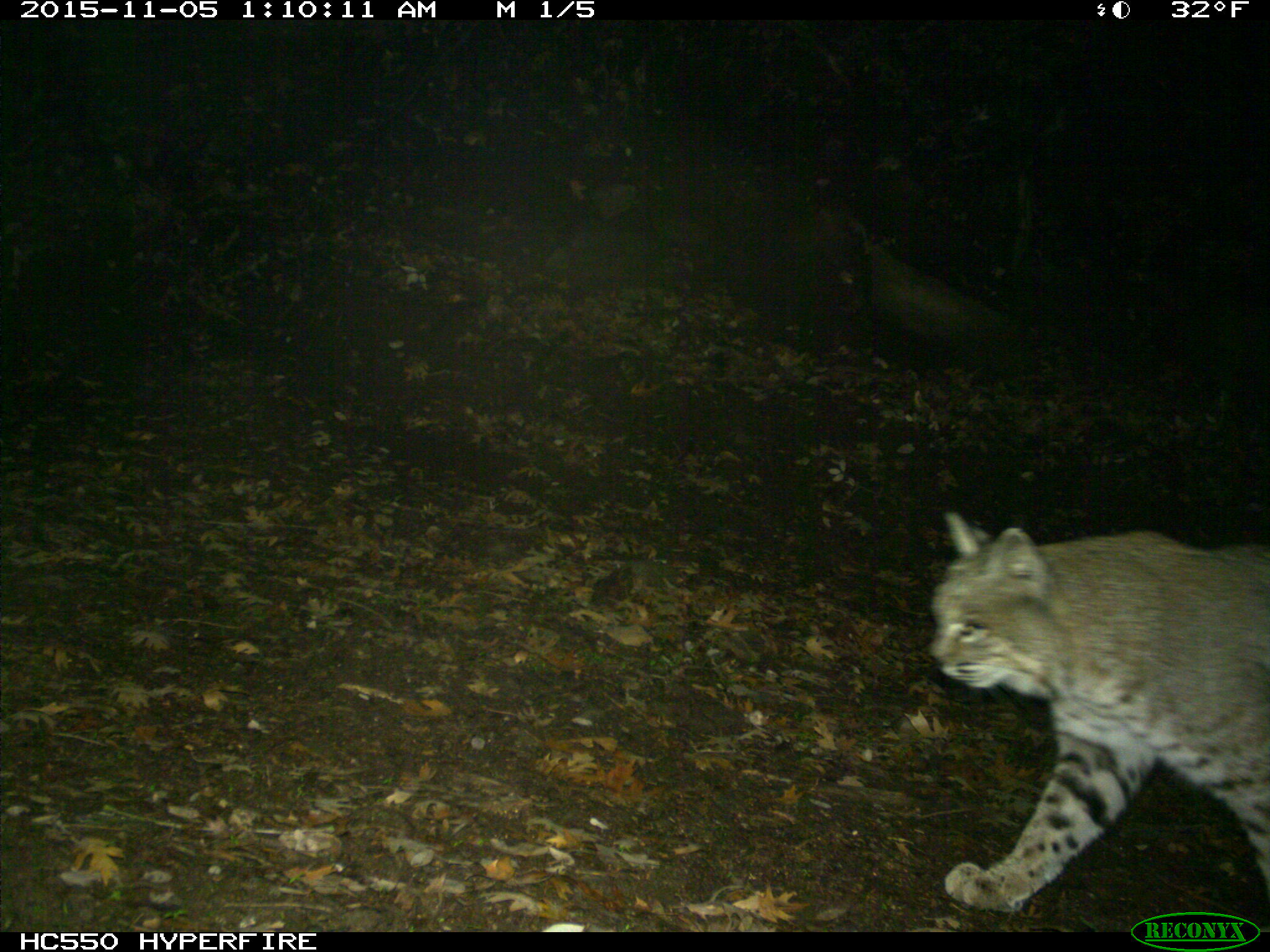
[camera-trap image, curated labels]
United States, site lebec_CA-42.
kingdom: Animalia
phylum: Chordata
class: Mammalia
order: Carnivora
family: Felidae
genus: Lynx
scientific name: Lynx rufus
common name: bobcat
Lynx rufus (bobcat).